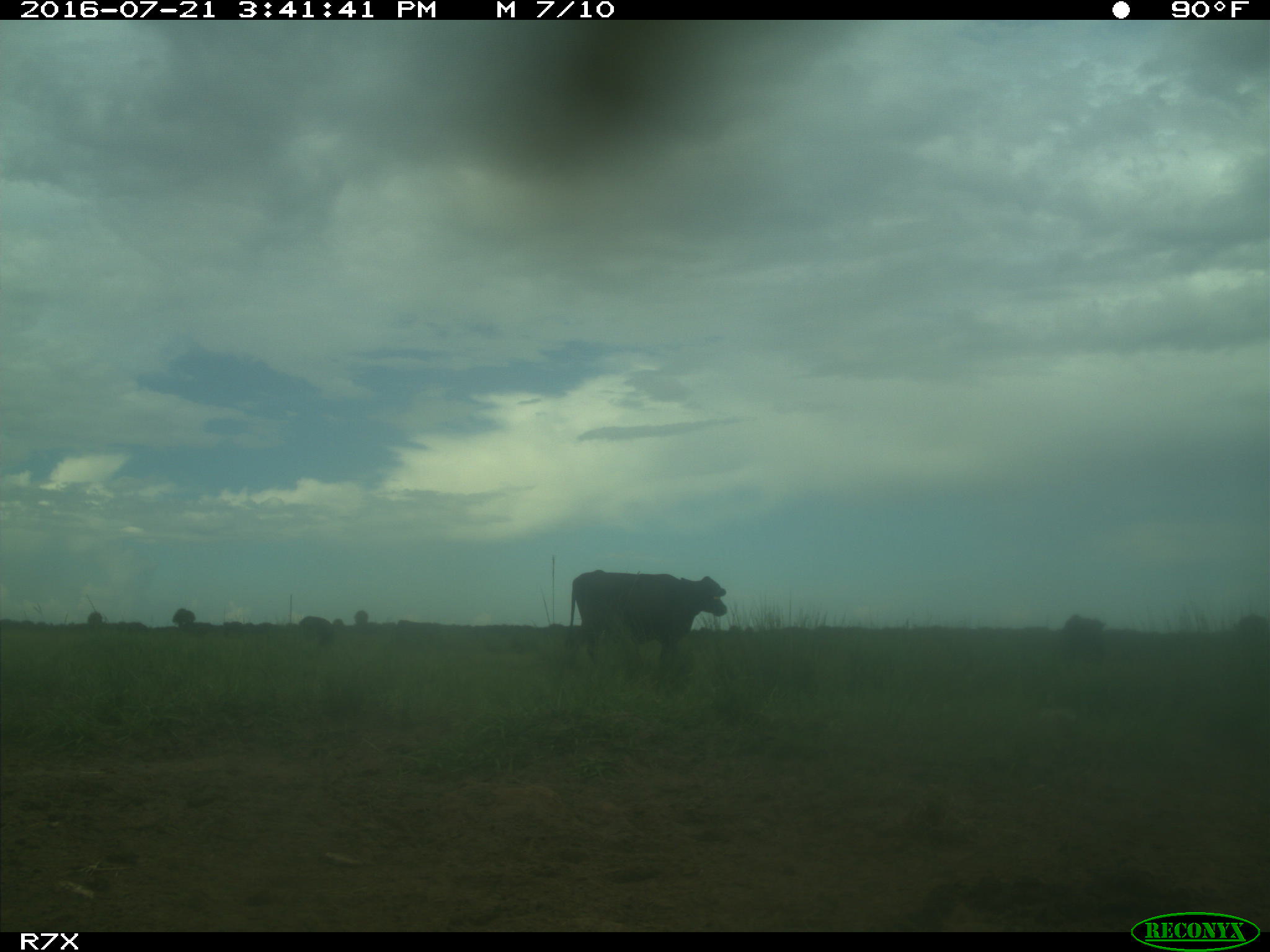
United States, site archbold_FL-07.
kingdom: Animalia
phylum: Chordata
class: Mammalia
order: Artiodactyla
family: Bovidae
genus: Bos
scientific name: Bos taurus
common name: domestic cow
Bos taurus (domestic cow).